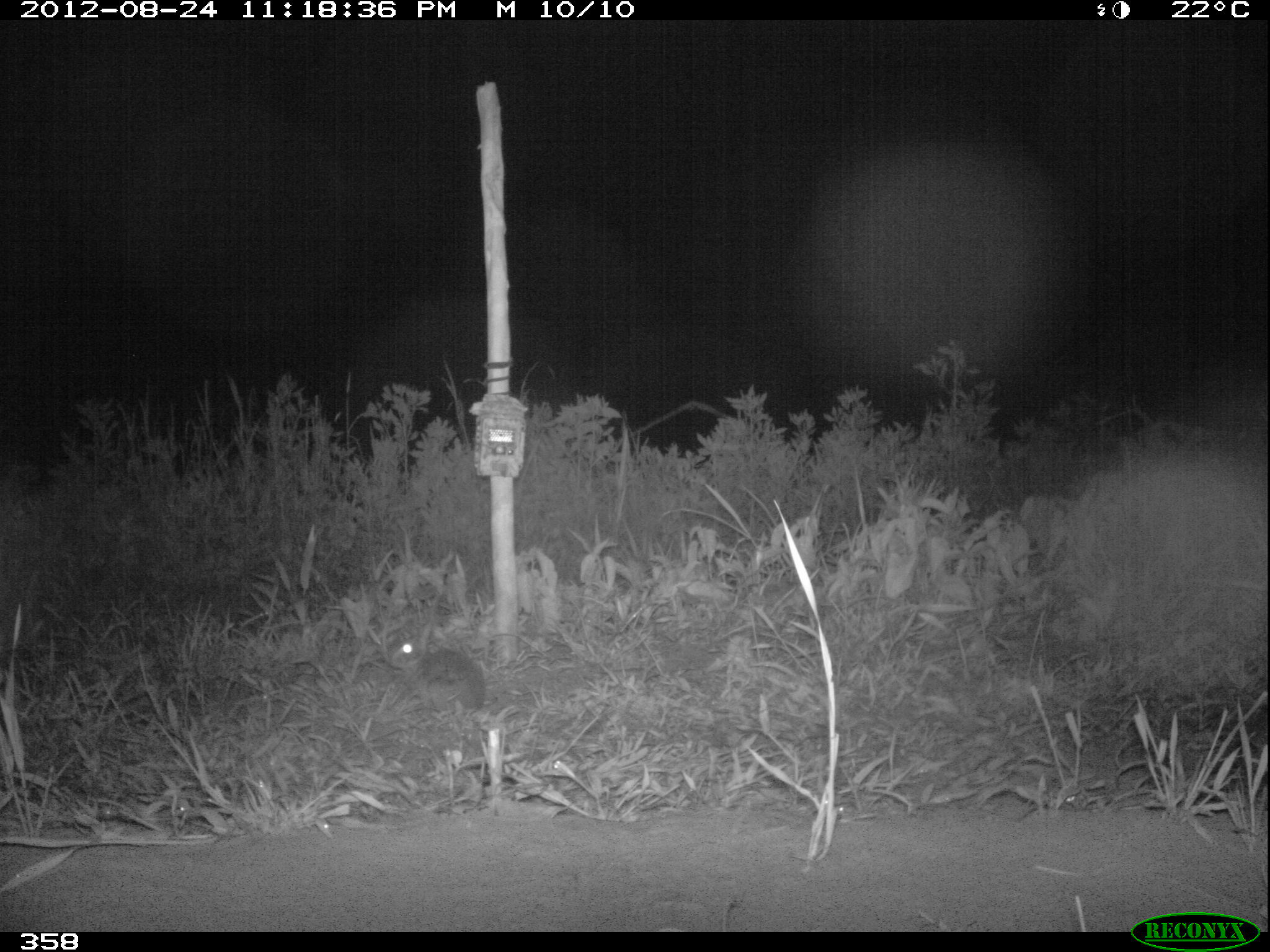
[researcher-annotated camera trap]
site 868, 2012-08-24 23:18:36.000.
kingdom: Animalia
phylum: Chordata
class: Mammalia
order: Lagomorpha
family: Leporidae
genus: Sylvilagus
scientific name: Sylvilagus brasiliensis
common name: tapeti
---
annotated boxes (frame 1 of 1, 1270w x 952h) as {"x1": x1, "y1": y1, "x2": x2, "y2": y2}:
sylvilagus brasiliensis: {"x1": 388, "y1": 621, "x2": 484, "y2": 711}